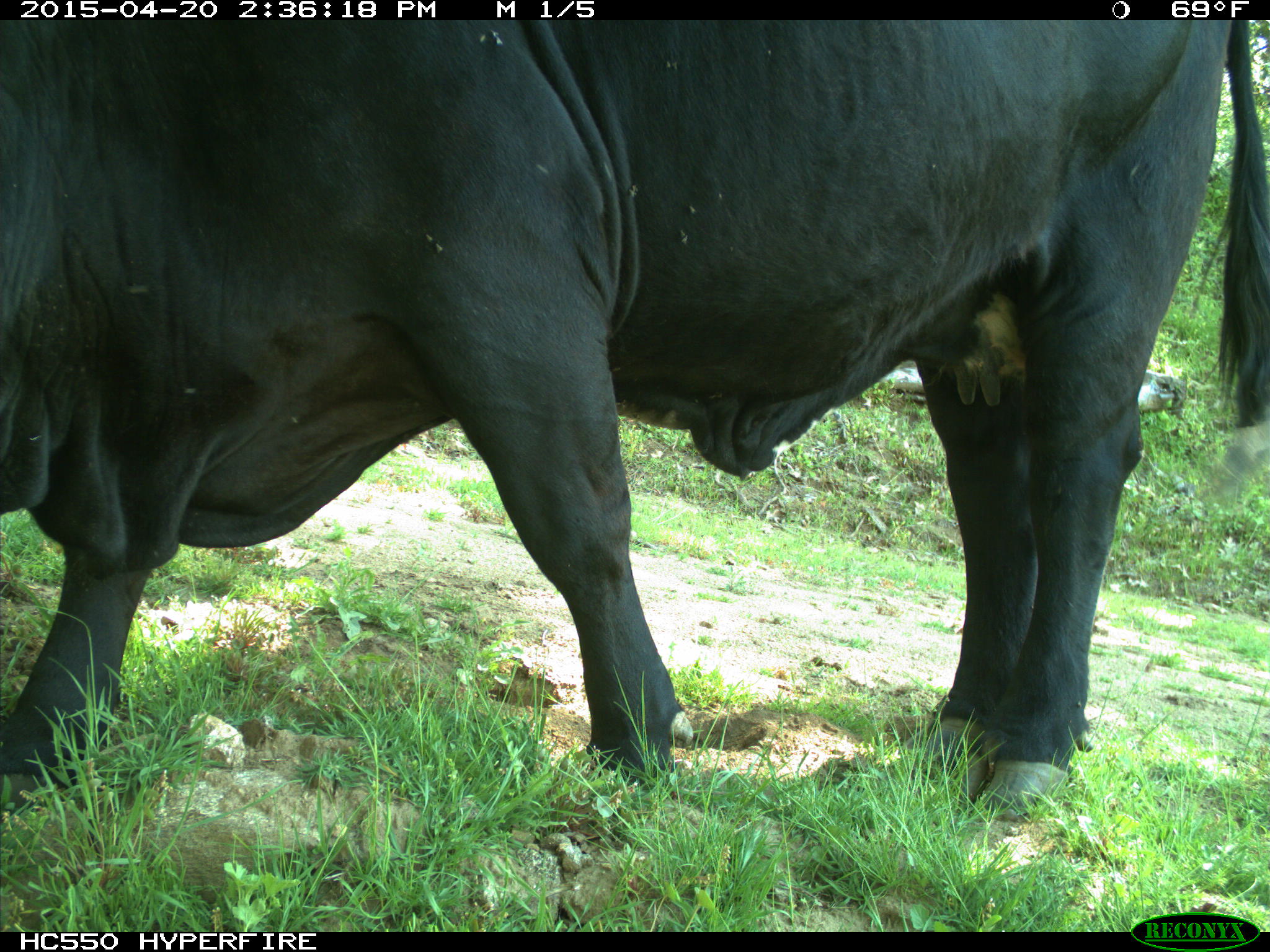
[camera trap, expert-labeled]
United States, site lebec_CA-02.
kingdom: Animalia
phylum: Chordata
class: Mammalia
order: Artiodactyla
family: Bovidae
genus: Bos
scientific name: Bos taurus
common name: domestic cow